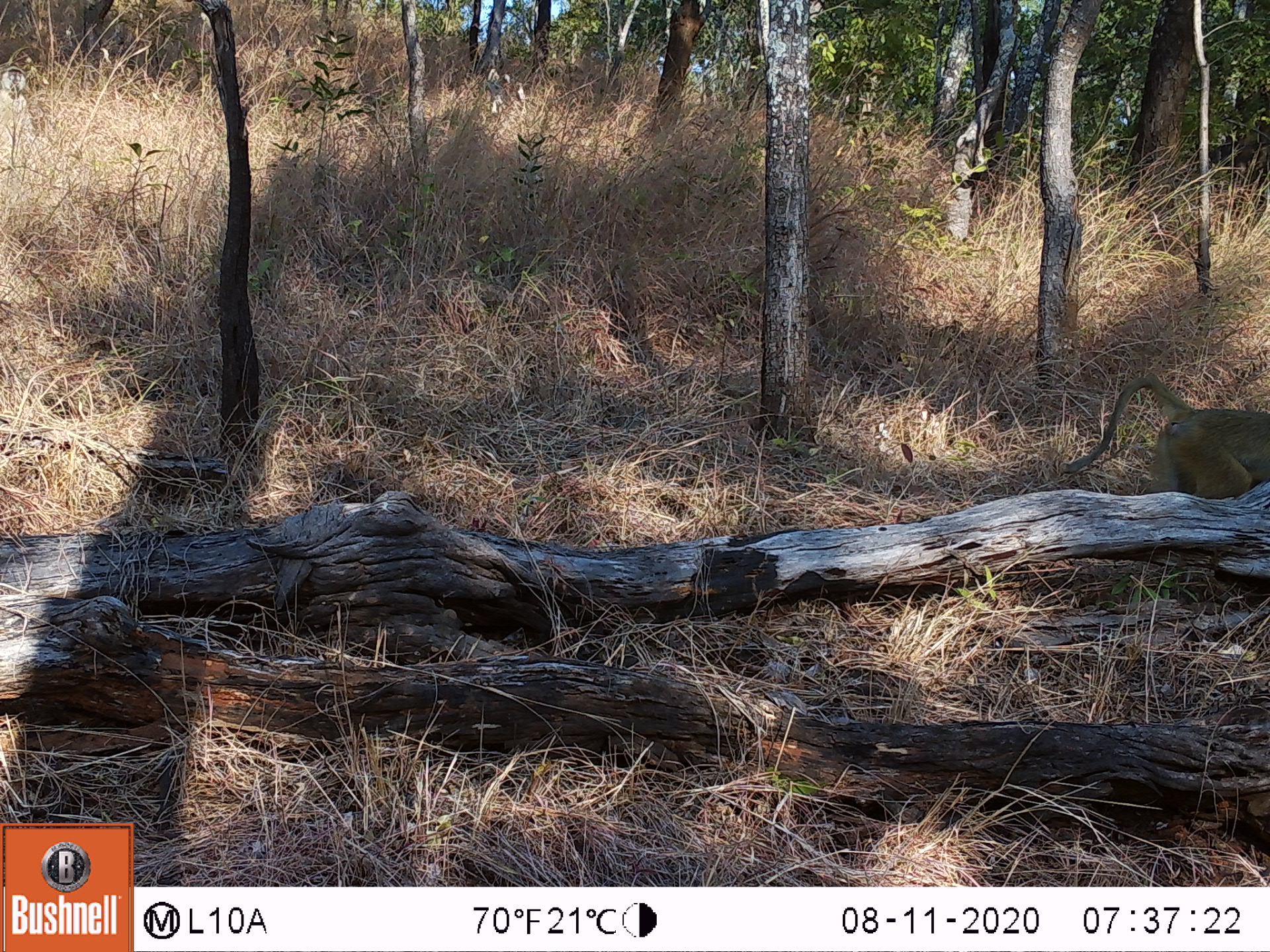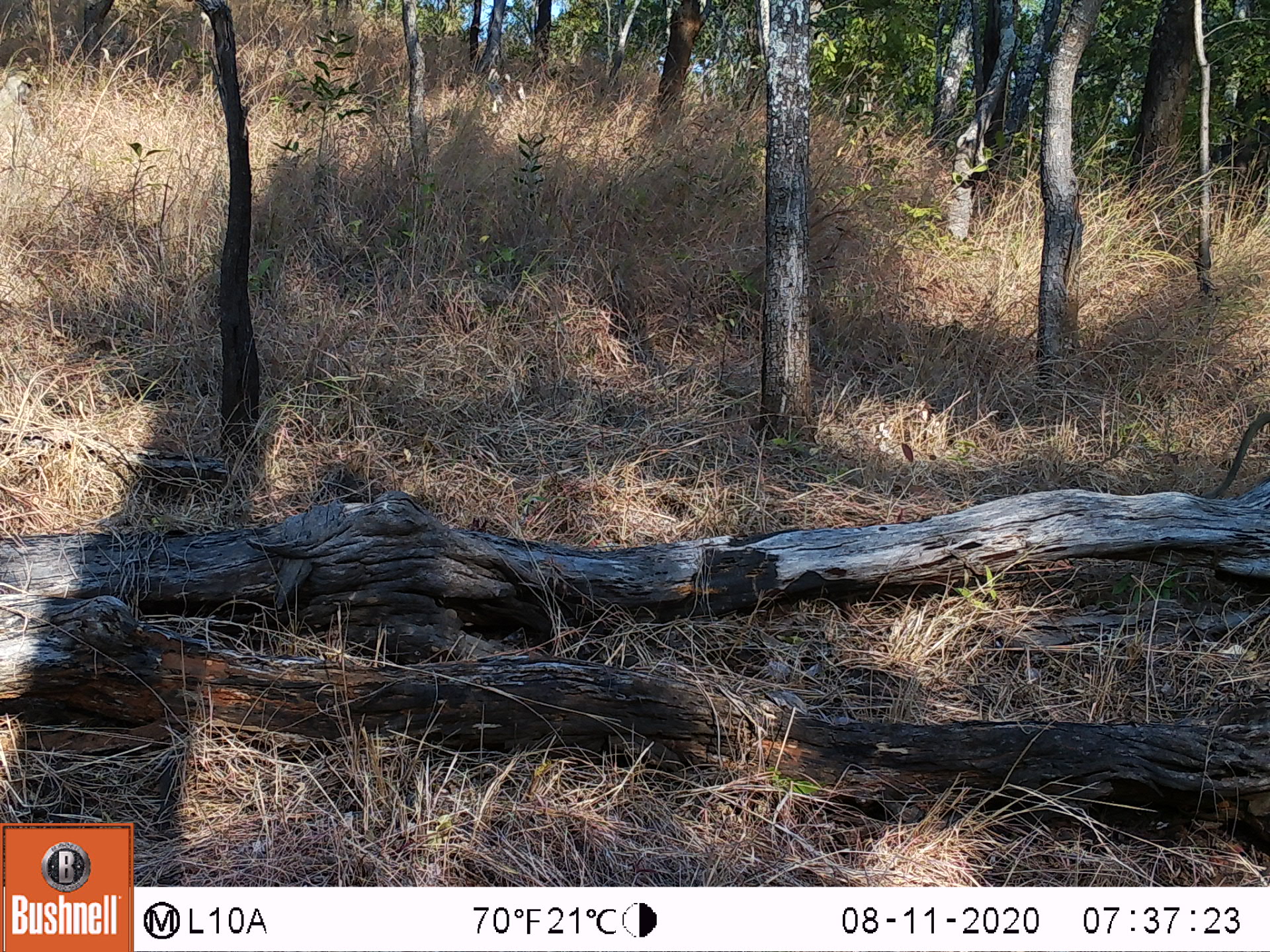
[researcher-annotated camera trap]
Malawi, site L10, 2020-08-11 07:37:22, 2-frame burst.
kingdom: Animalia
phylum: Chordata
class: Mammalia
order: Primates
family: Cercopithecidae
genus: Papio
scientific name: Papio cynocephalus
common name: yellow baboon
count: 1